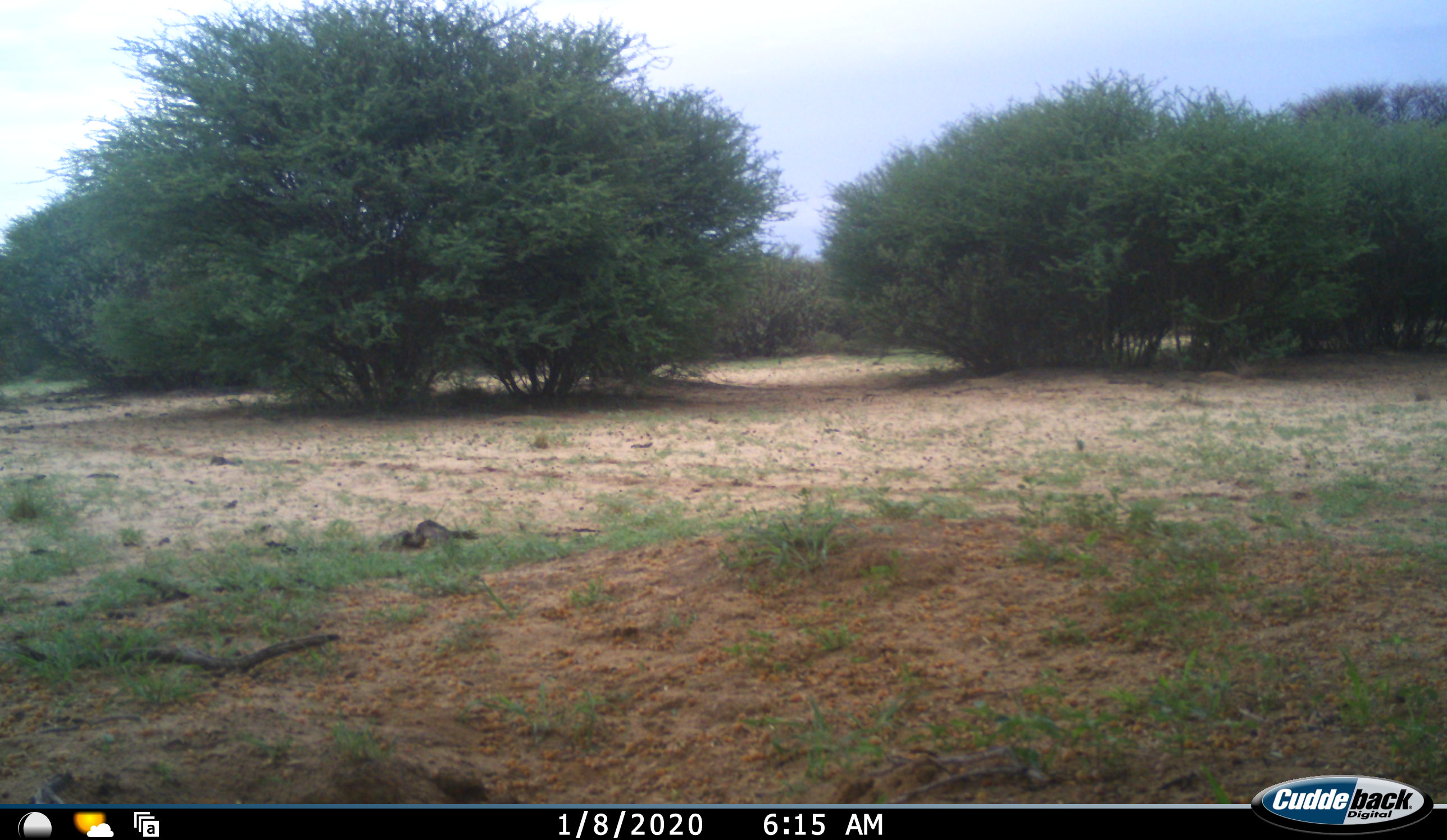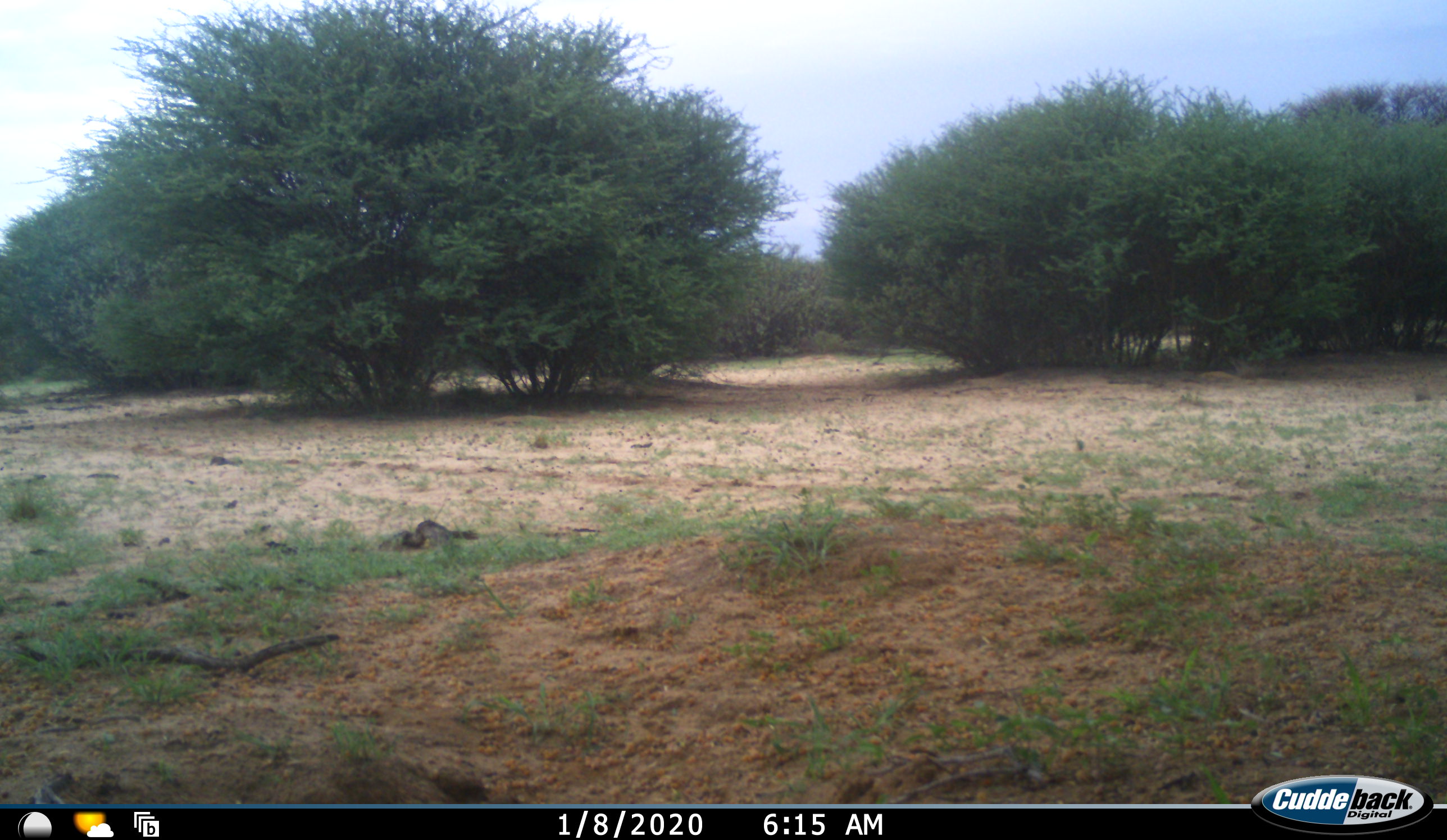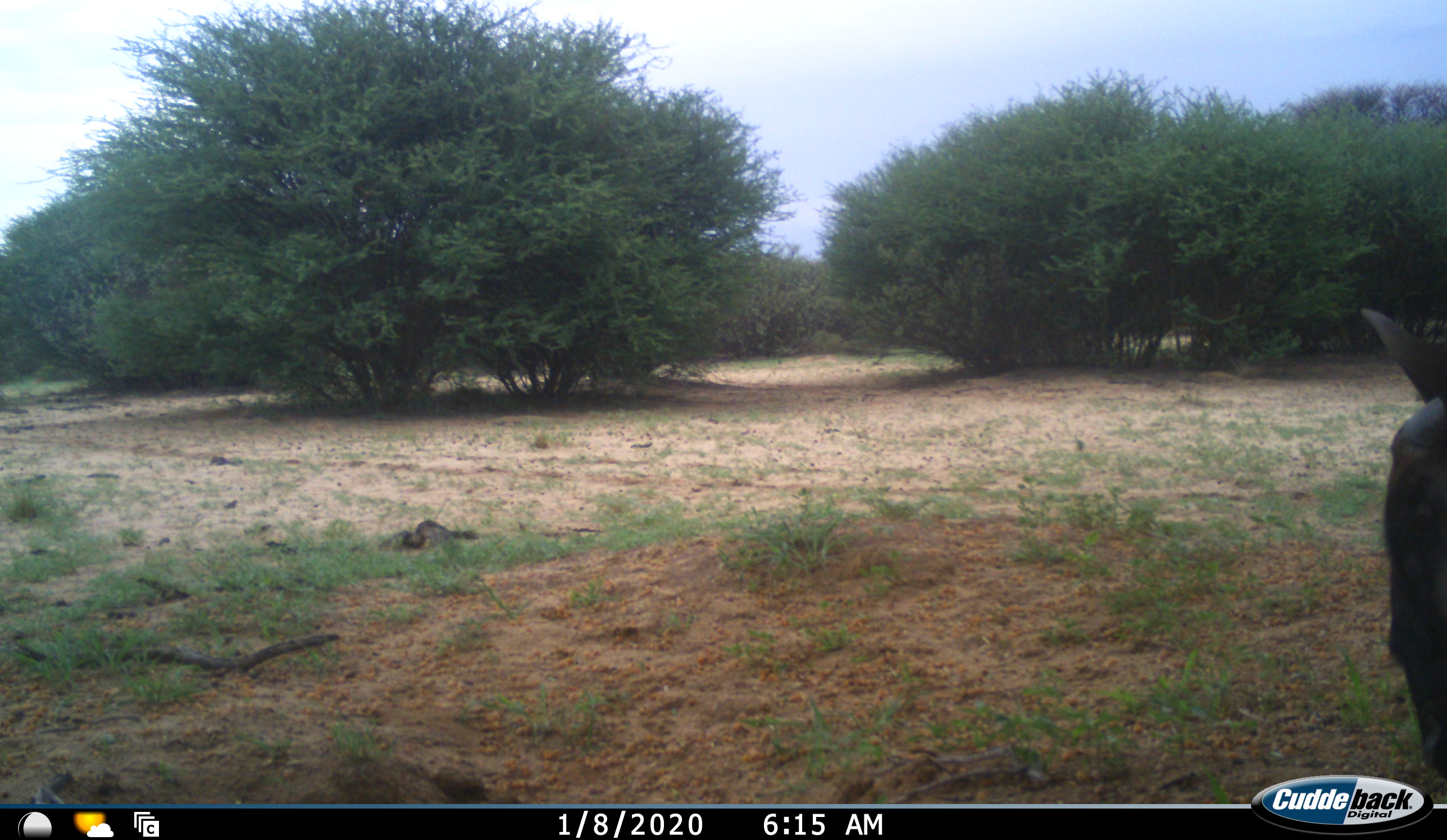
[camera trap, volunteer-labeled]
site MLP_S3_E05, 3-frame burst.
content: unidentified animal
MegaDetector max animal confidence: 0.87